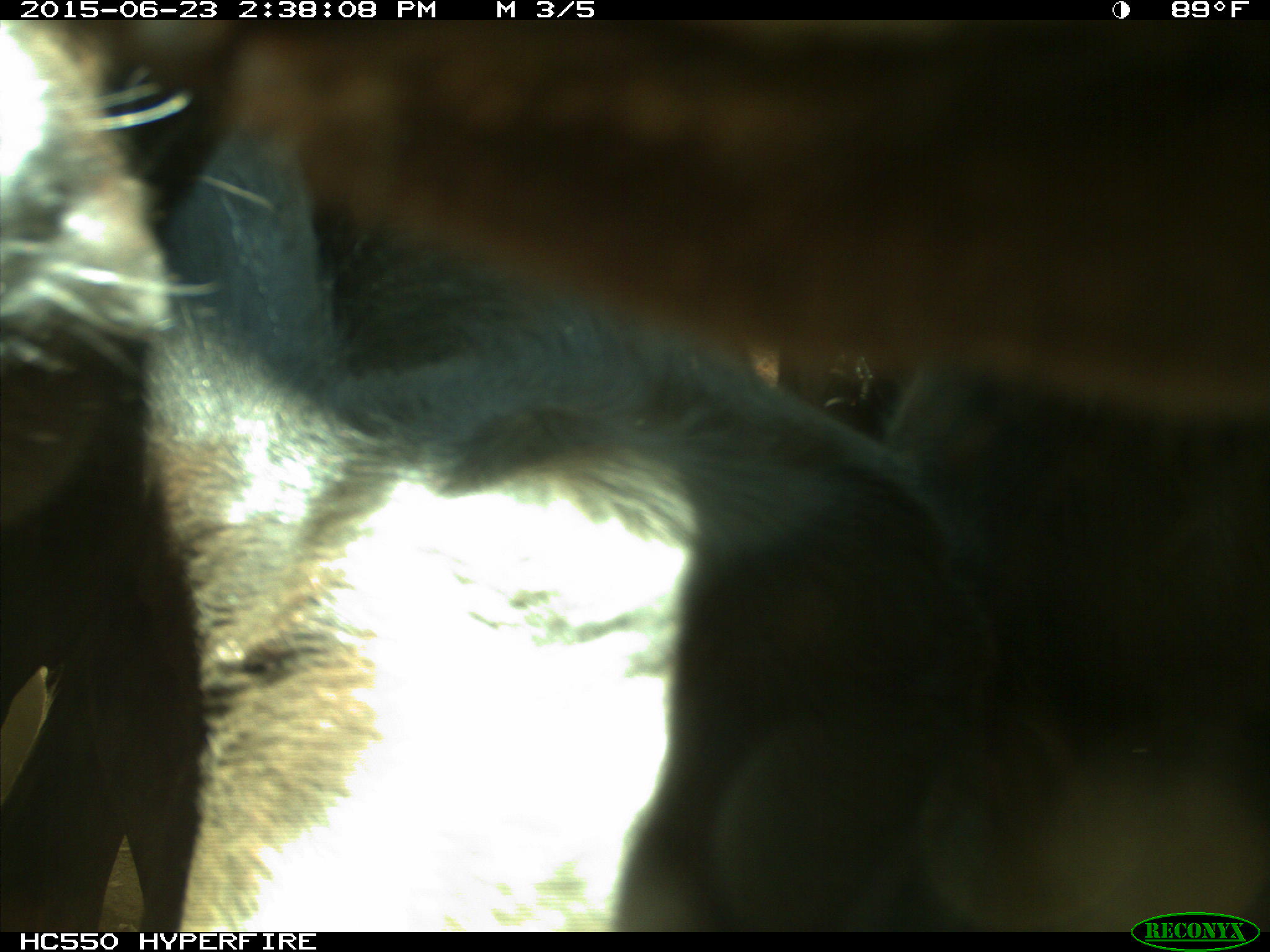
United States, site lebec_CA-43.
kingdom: Animalia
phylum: Chordata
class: Mammalia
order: Artiodactyla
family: Bovidae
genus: Bos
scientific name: Bos taurus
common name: domestic cow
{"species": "Bos taurus (domestic cow)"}